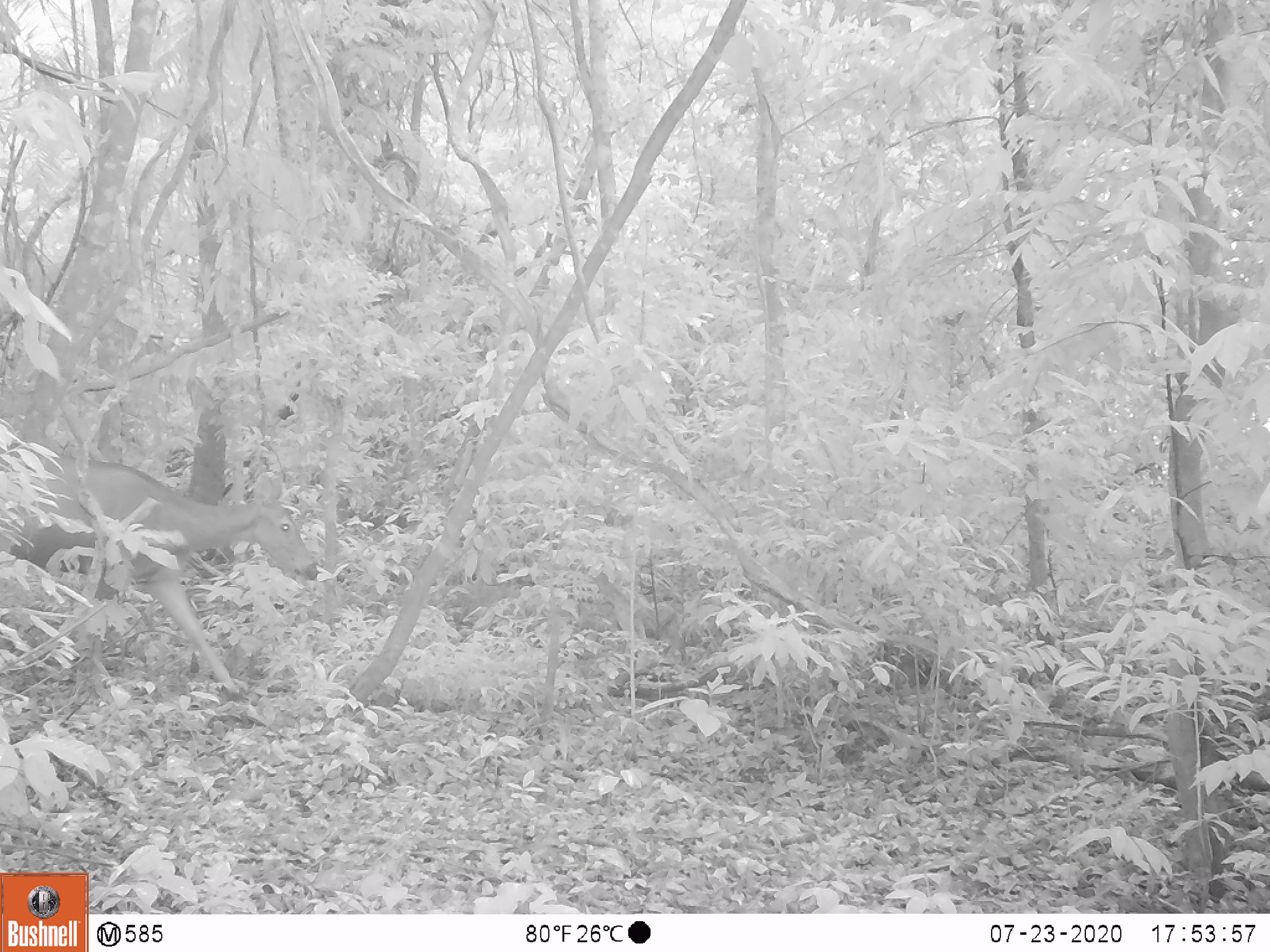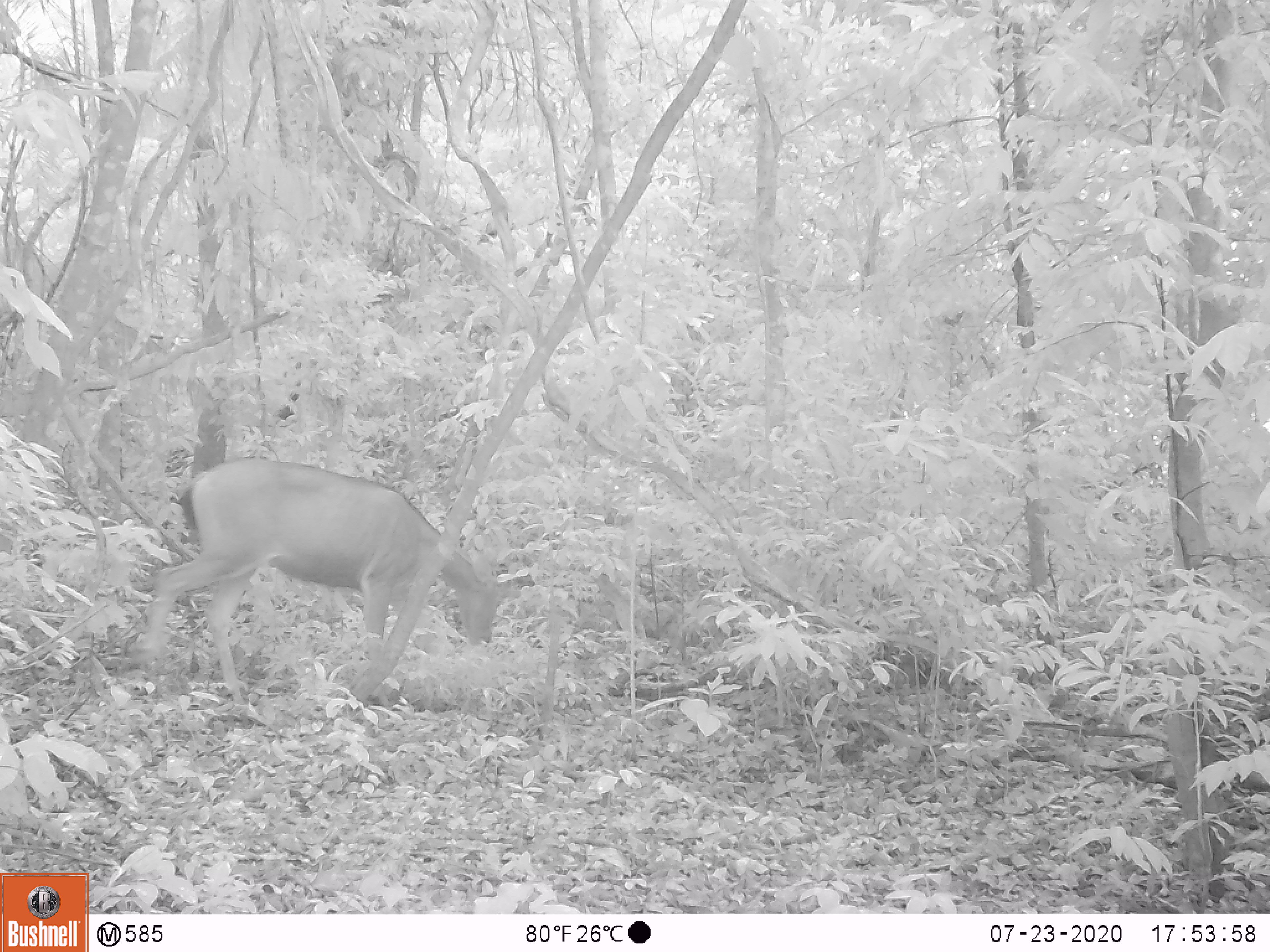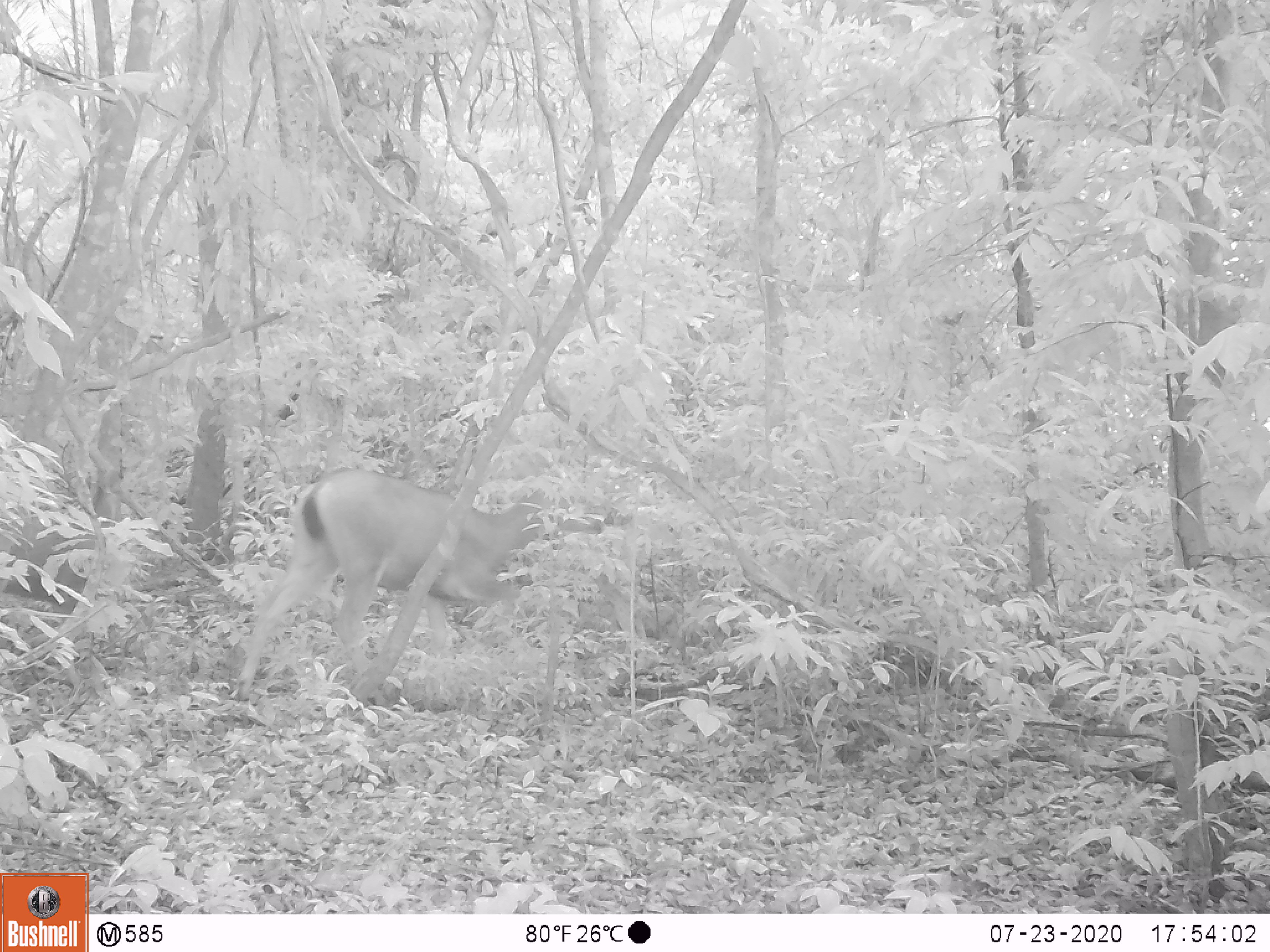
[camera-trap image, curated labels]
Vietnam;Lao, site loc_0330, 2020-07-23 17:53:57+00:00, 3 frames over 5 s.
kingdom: Animalia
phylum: Chordata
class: Mammalia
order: Artiodactyla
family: Cervidae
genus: Rusa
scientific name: Rusa unicolor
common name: sambar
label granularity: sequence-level